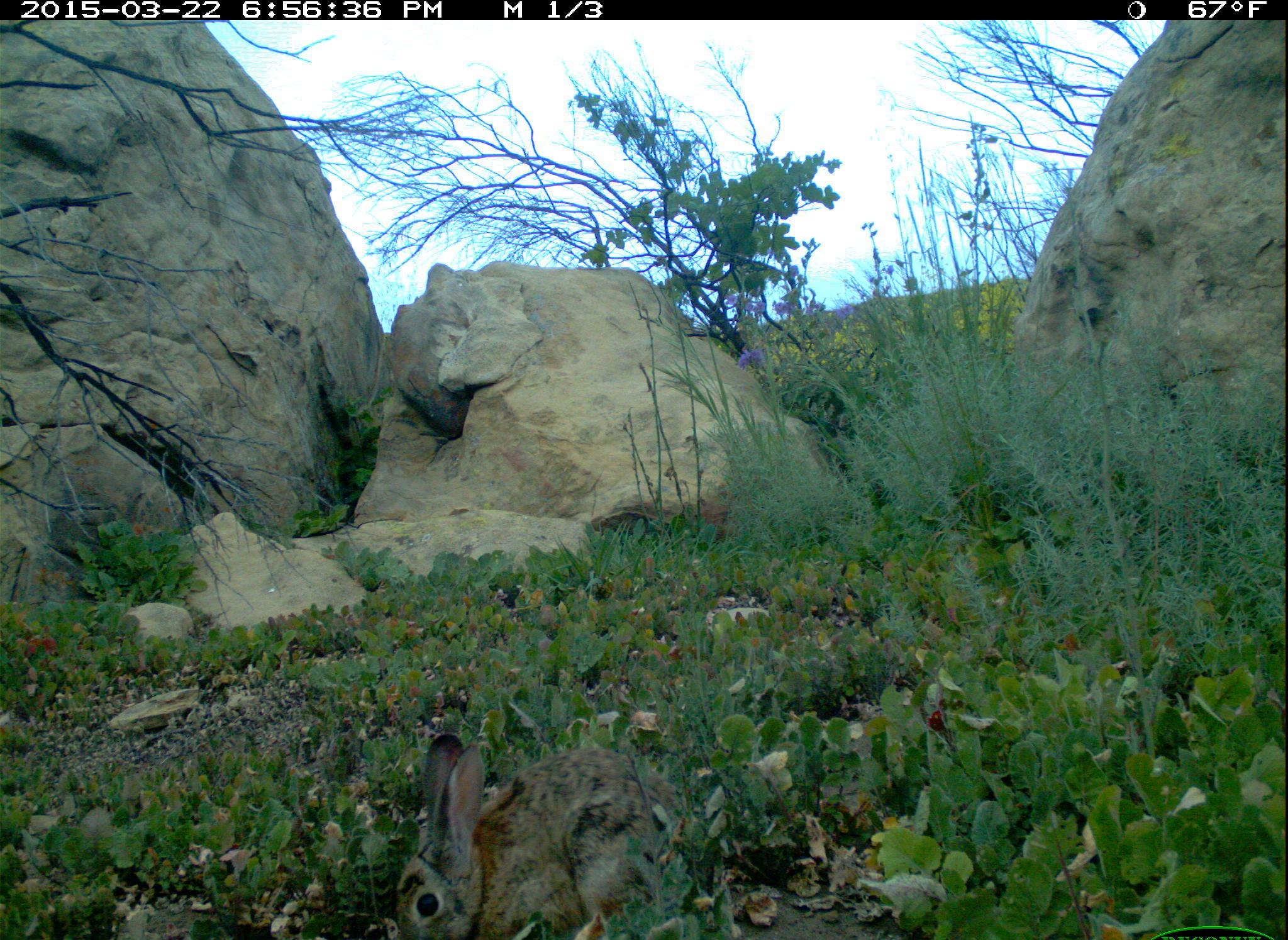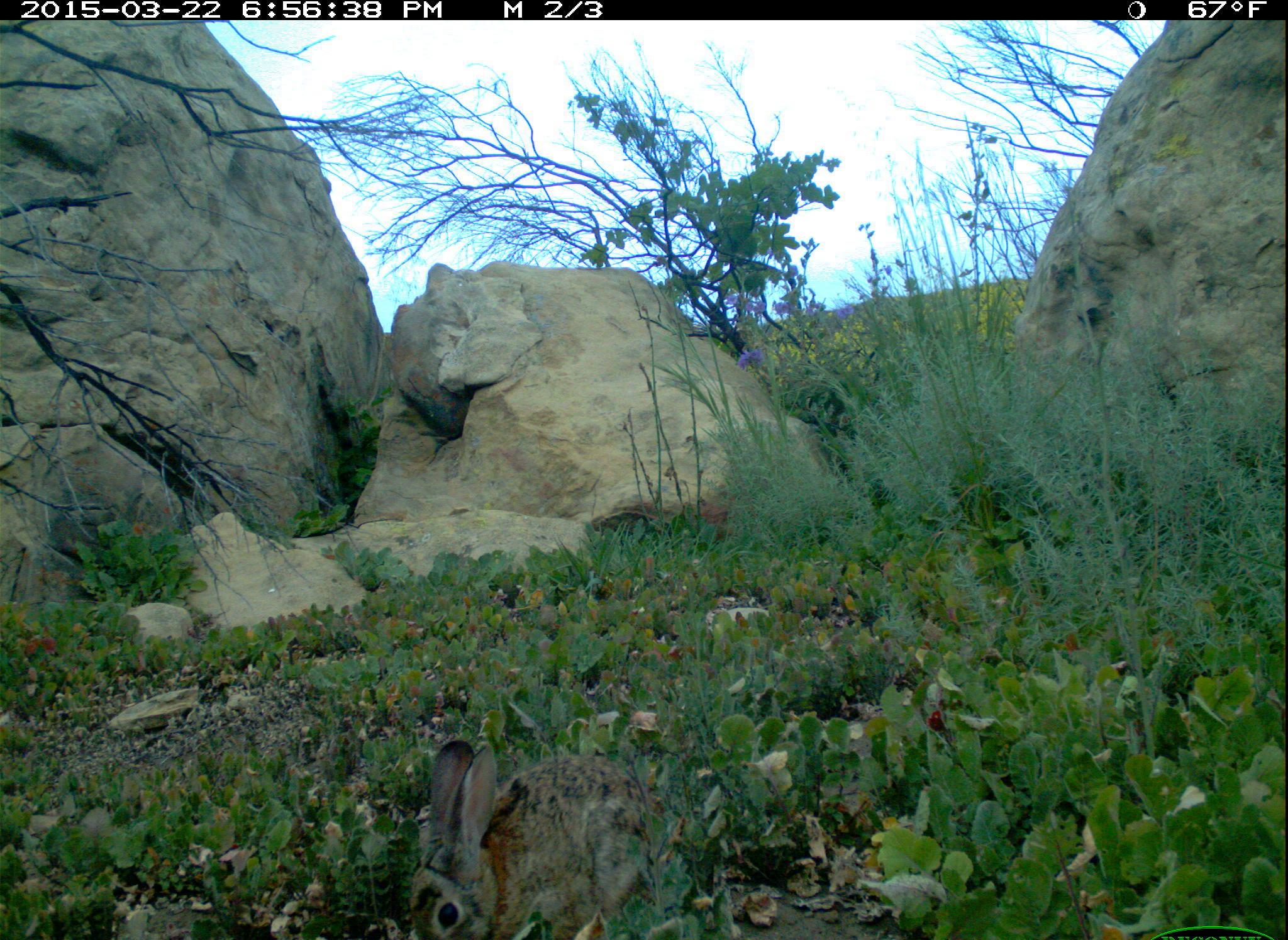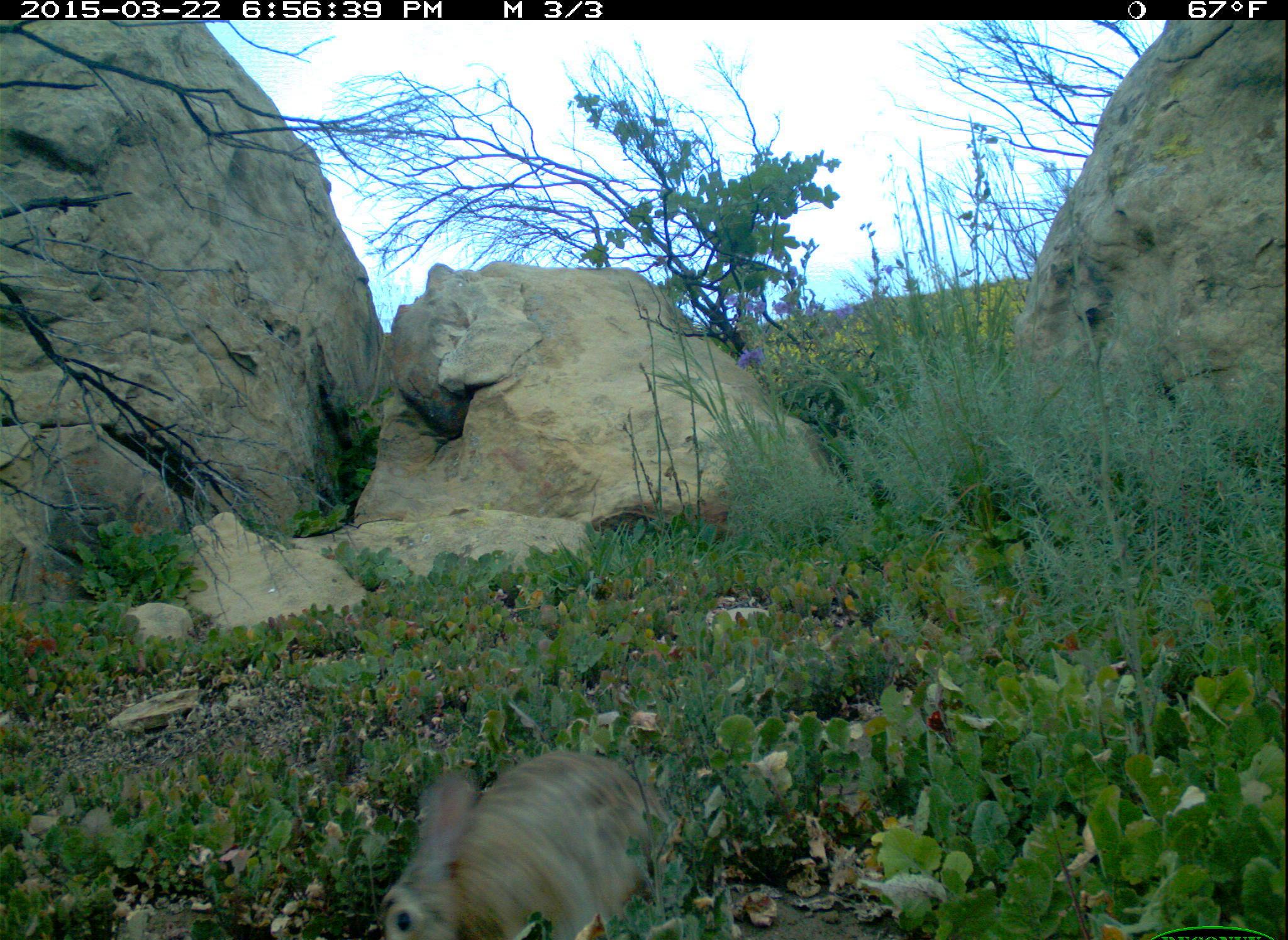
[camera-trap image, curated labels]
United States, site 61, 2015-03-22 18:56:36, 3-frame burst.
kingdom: Animalia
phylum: Chordata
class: Mammalia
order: Lagomorpha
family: Leporidae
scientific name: Leporidae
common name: rabbits and hares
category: rabbit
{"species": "rabbit (rabbits and hares) (Leporidae)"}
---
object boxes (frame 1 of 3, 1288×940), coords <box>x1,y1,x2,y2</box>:
rabbit: <box>388,722,707,929</box>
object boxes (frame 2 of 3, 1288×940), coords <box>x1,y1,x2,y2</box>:
rabbit: <box>390,733,673,933</box>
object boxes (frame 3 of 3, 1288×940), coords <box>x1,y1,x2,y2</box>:
rabbit: <box>370,738,692,933</box>